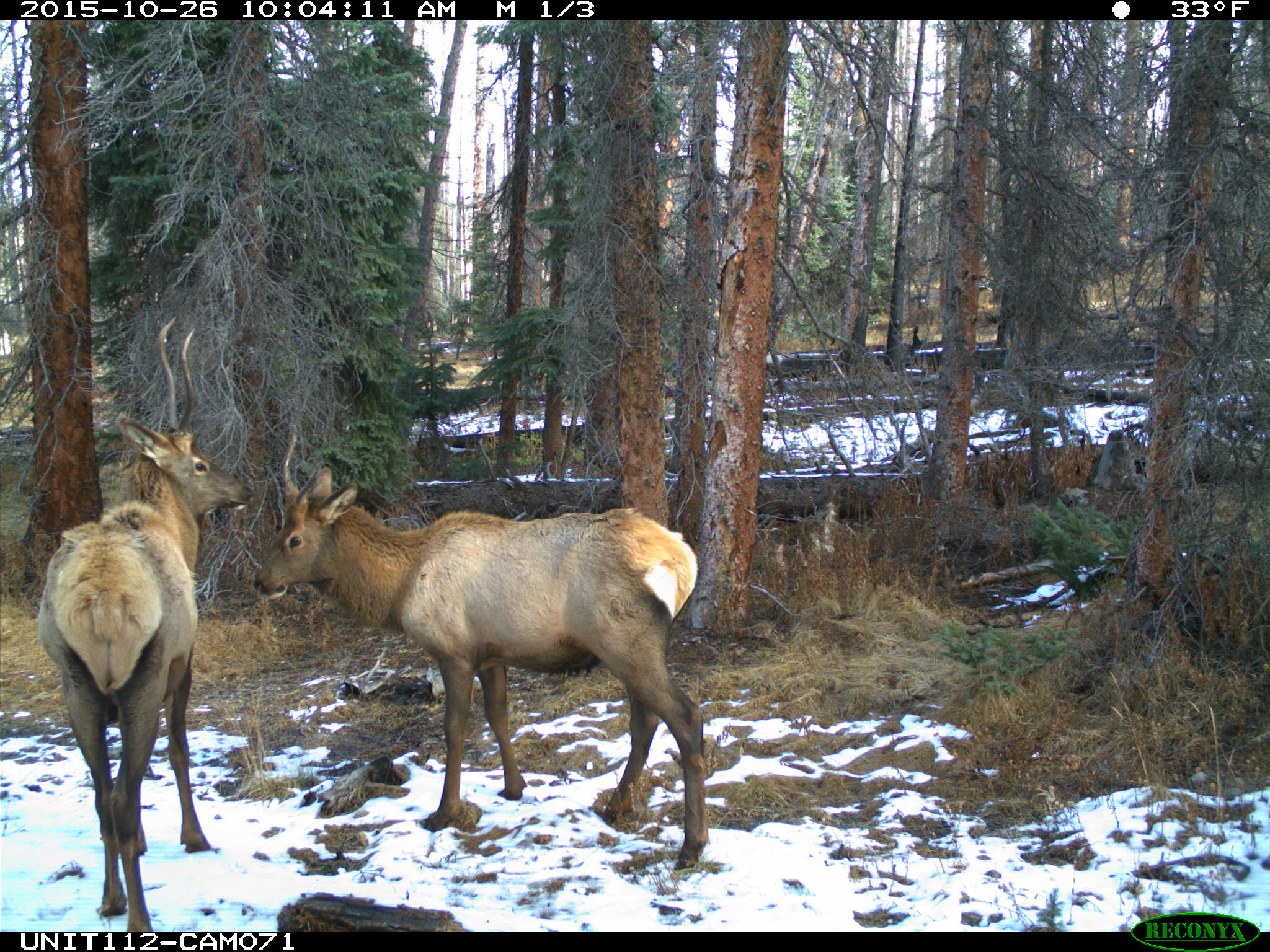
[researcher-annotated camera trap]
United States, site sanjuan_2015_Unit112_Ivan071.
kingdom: Animalia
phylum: Chordata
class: Mammalia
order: Artiodactyla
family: Cervidae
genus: Cervus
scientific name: Cervus elaphus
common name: red deer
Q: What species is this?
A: Cervus elaphus (red deer).